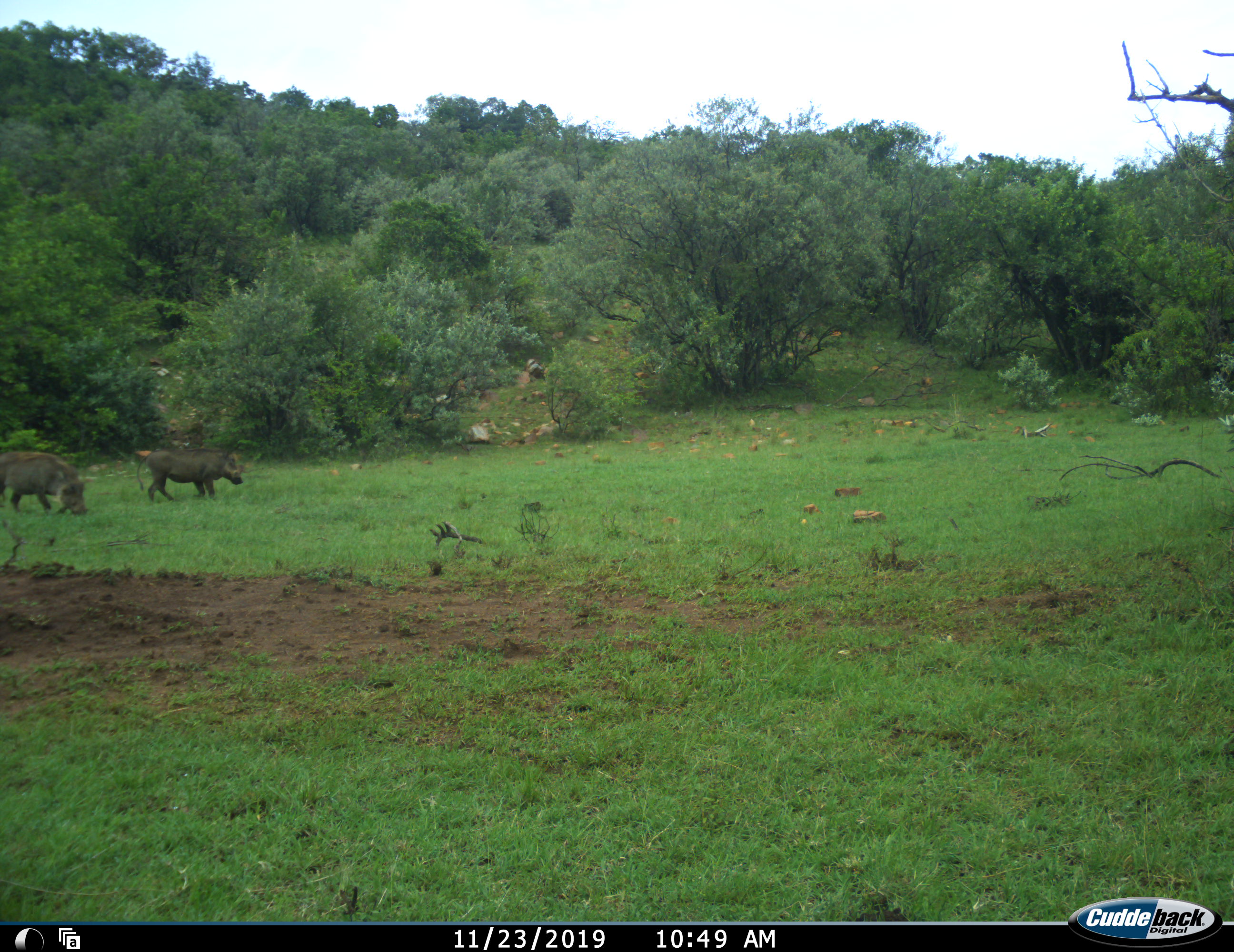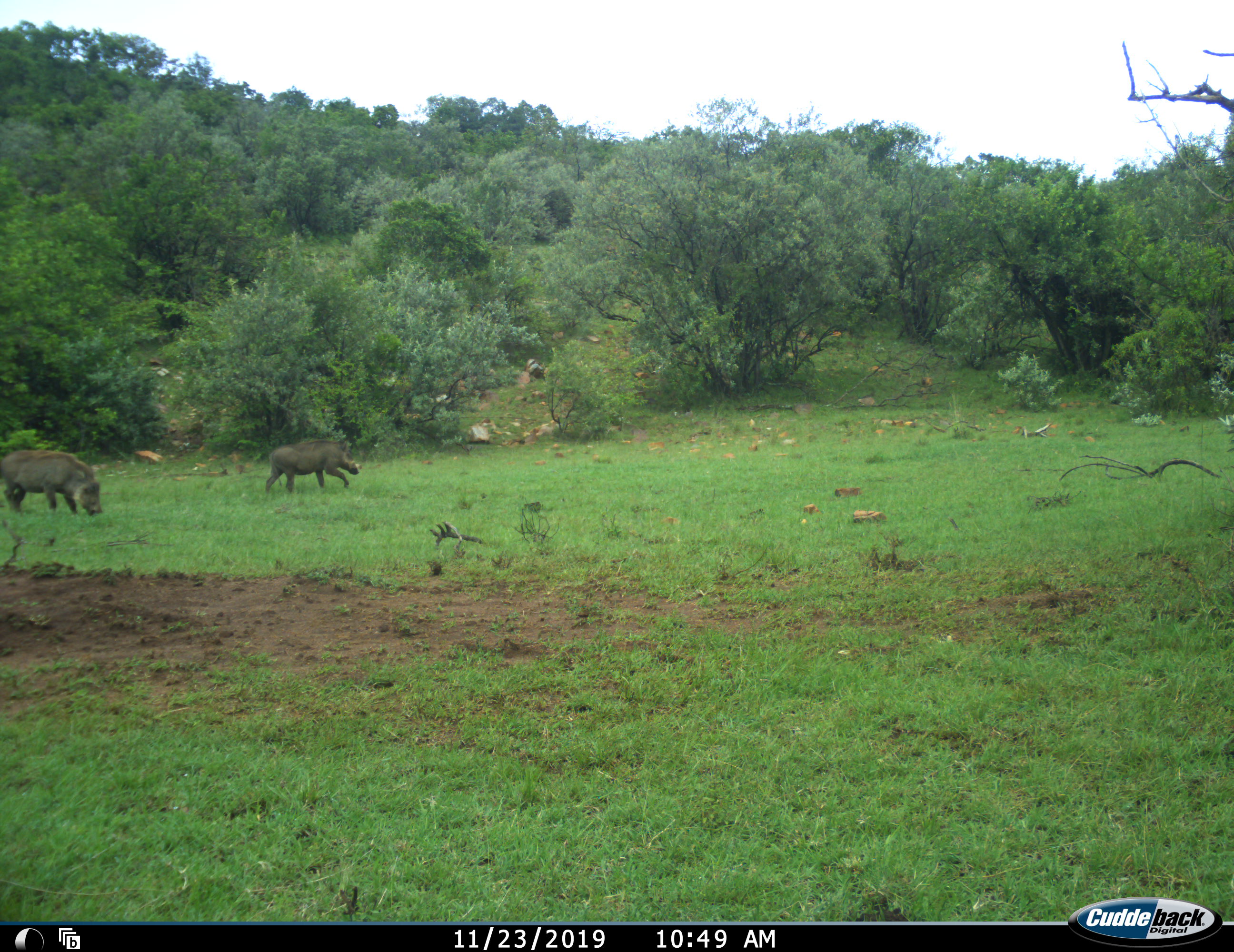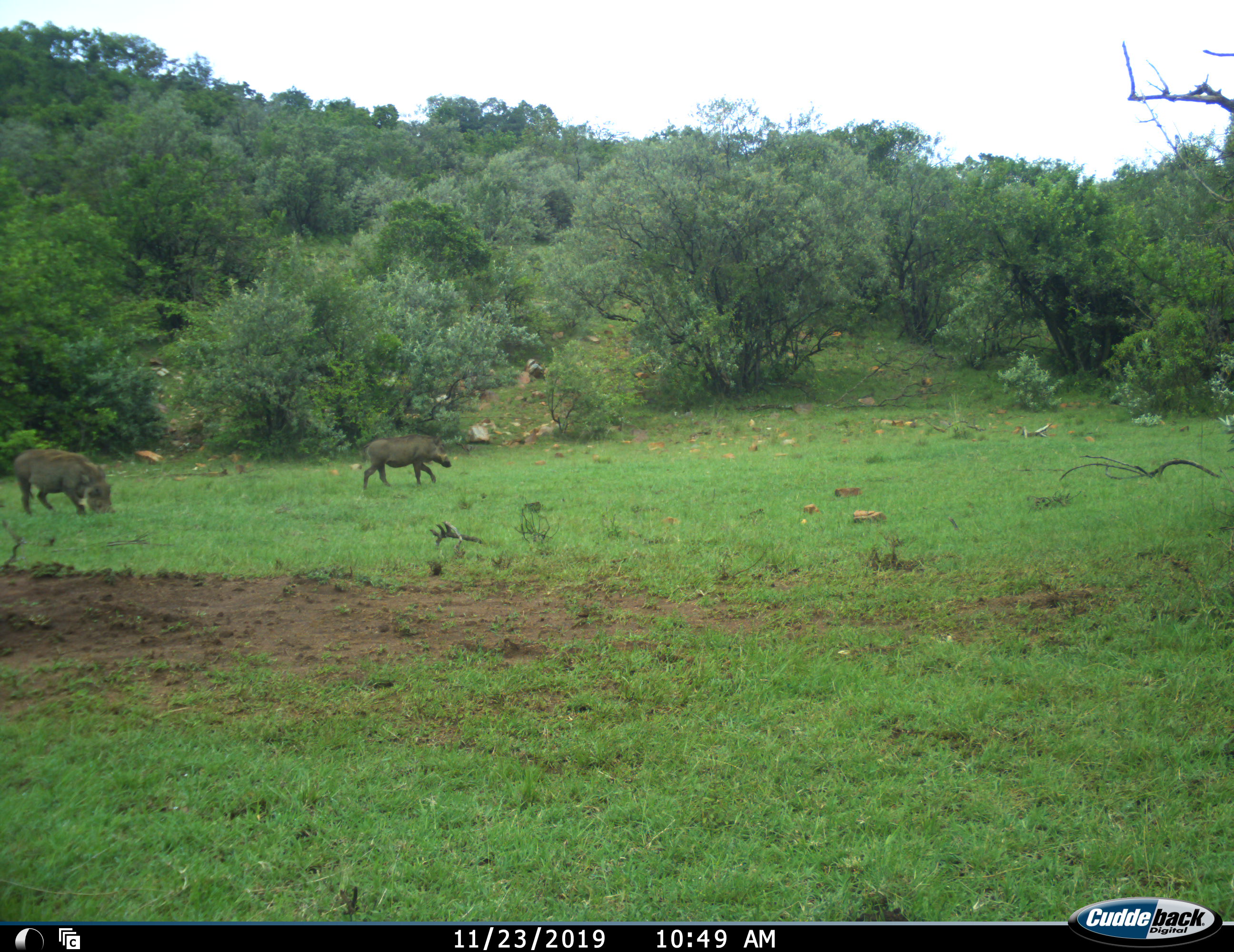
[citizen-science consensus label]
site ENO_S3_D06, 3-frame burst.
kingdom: Animalia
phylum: Chordata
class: Mammalia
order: Artiodactyla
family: Suidae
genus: Phacochoerus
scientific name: Phacochoerus africanus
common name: warthog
Warthog (Phacochoerus africanus), count 2. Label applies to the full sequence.